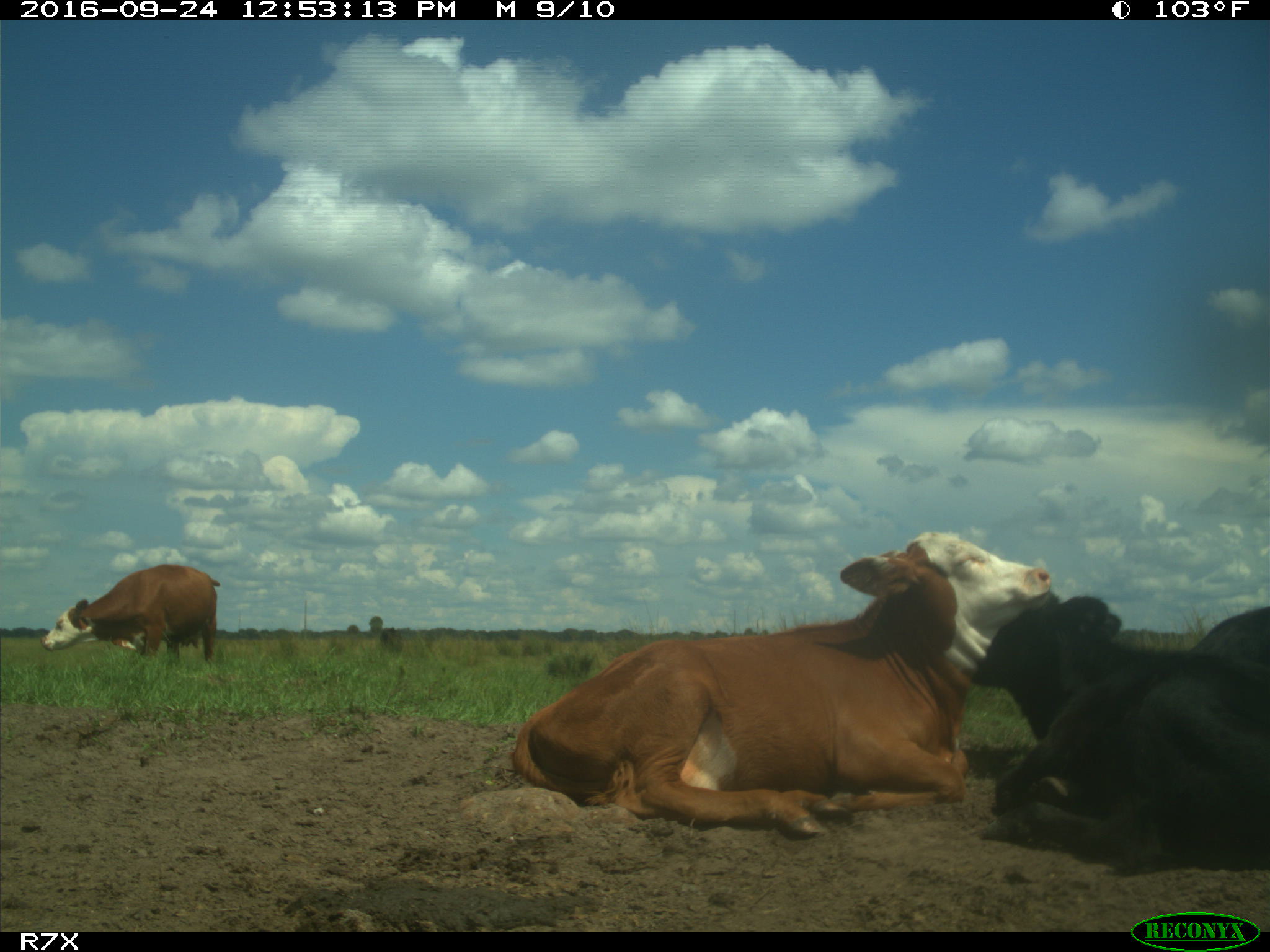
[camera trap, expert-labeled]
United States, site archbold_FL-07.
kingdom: Animalia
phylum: Chordata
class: Mammalia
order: Artiodactyla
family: Bovidae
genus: Bos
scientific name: Bos taurus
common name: domestic cow